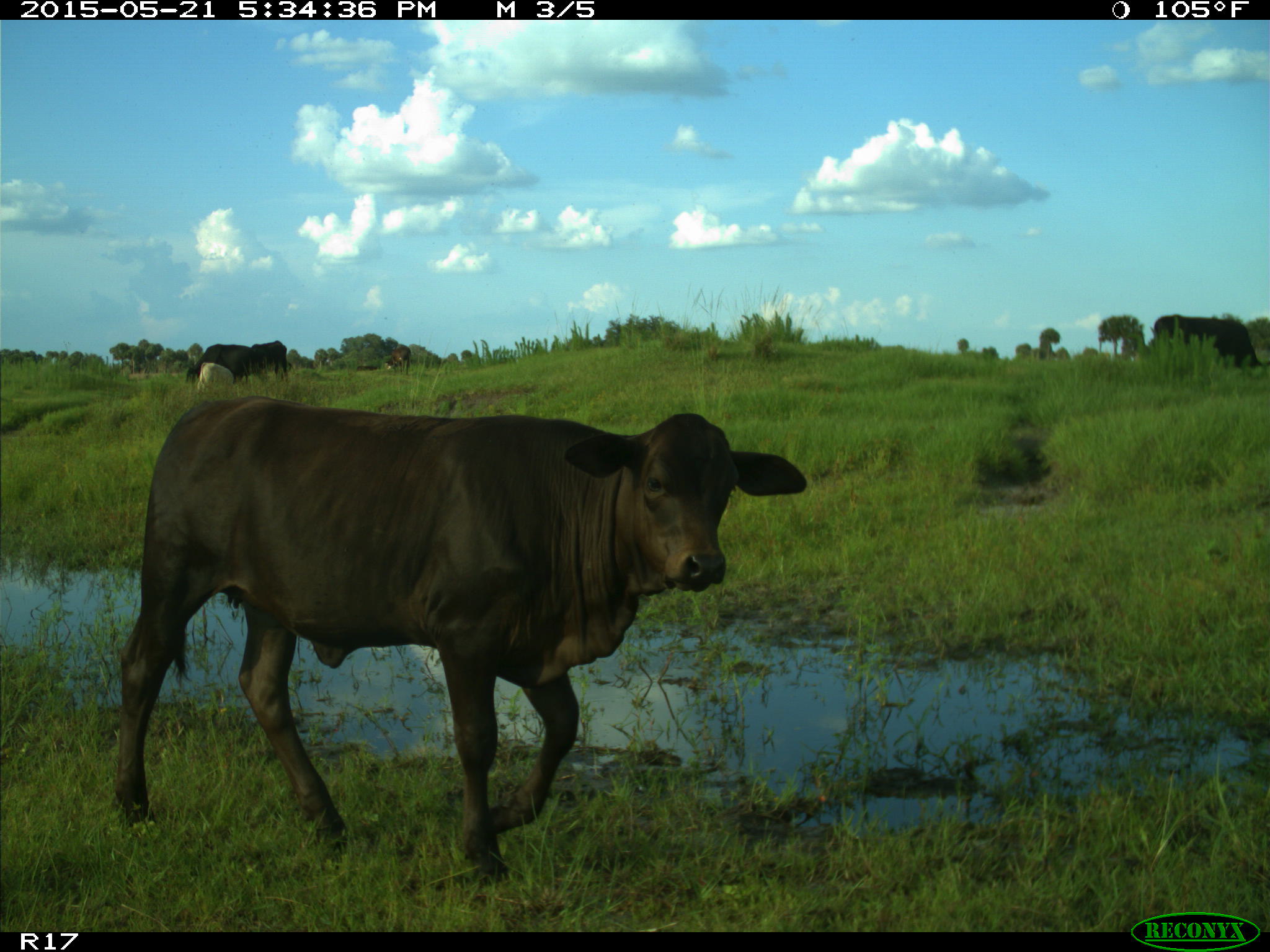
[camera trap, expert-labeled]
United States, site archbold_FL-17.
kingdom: Animalia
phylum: Chordata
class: Mammalia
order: Artiodactyla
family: Bovidae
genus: Bos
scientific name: Bos taurus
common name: domestic cow